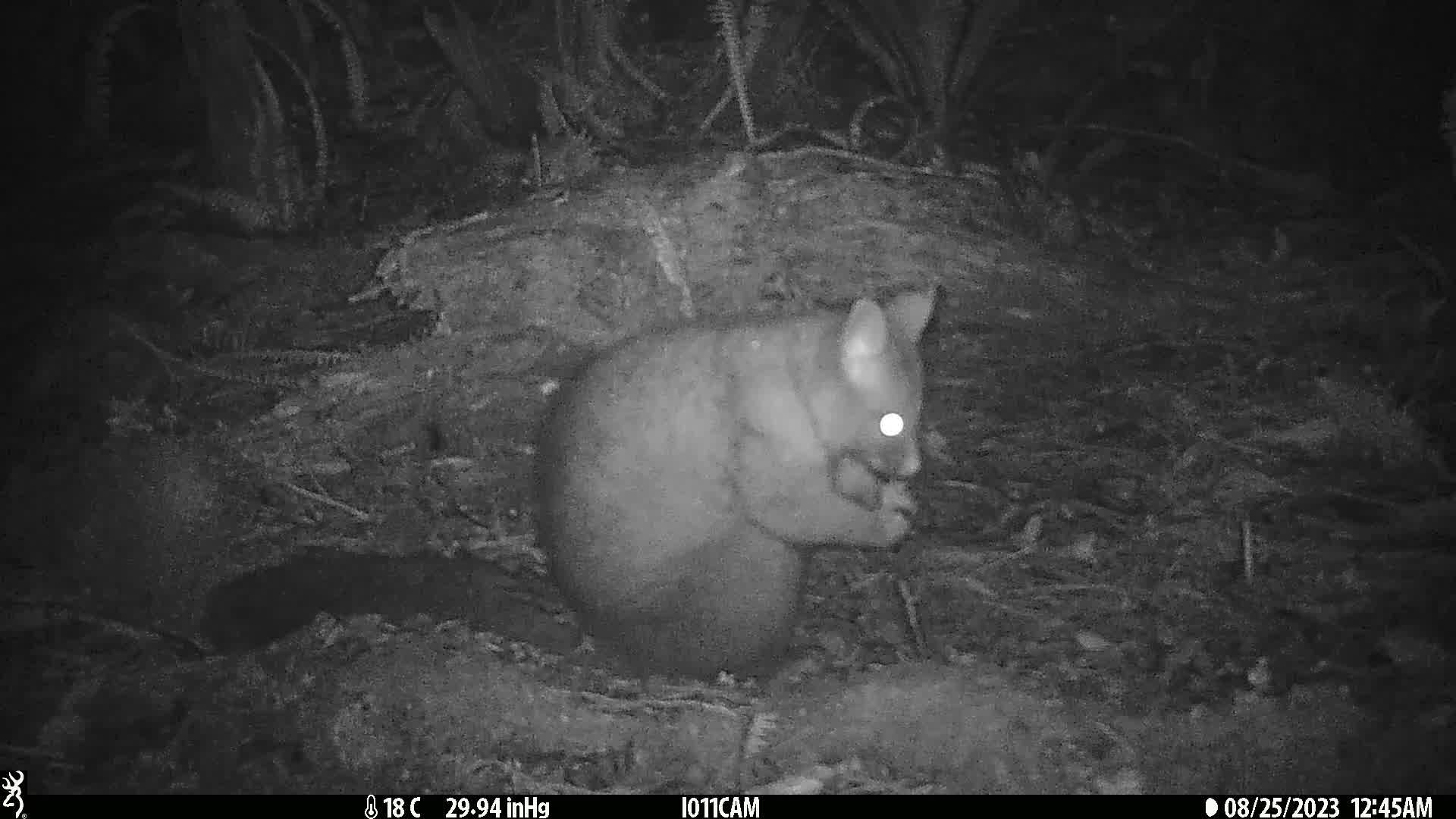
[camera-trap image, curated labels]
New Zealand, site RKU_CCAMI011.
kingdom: Animalia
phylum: Chordata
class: Mammalia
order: Diprotodontia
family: Phalangeridae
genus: Trichosurus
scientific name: Trichosurus vulpecula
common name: common brushtail possum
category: possum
Possum (common brushtail possum) (Trichosurus vulpecula).